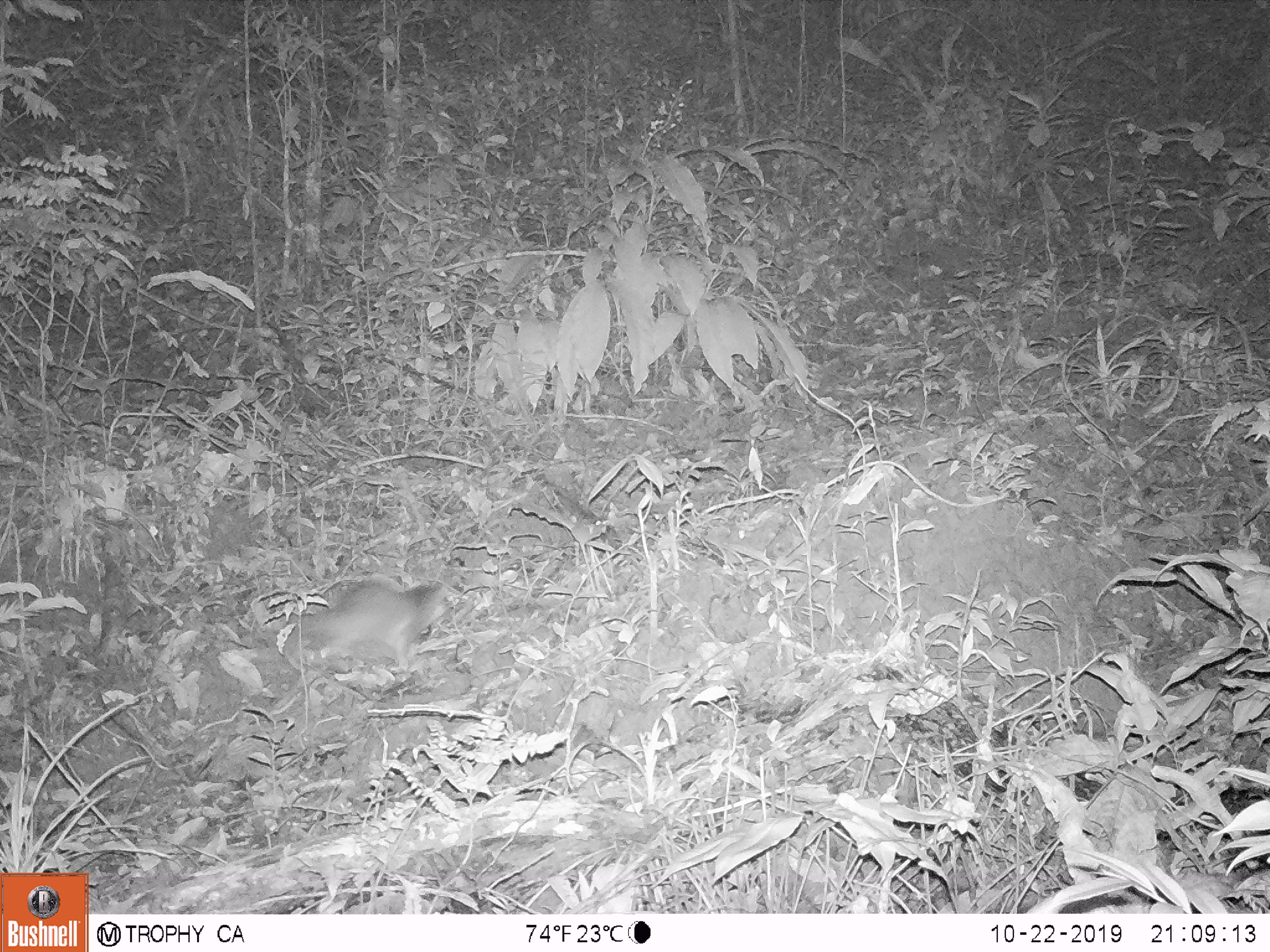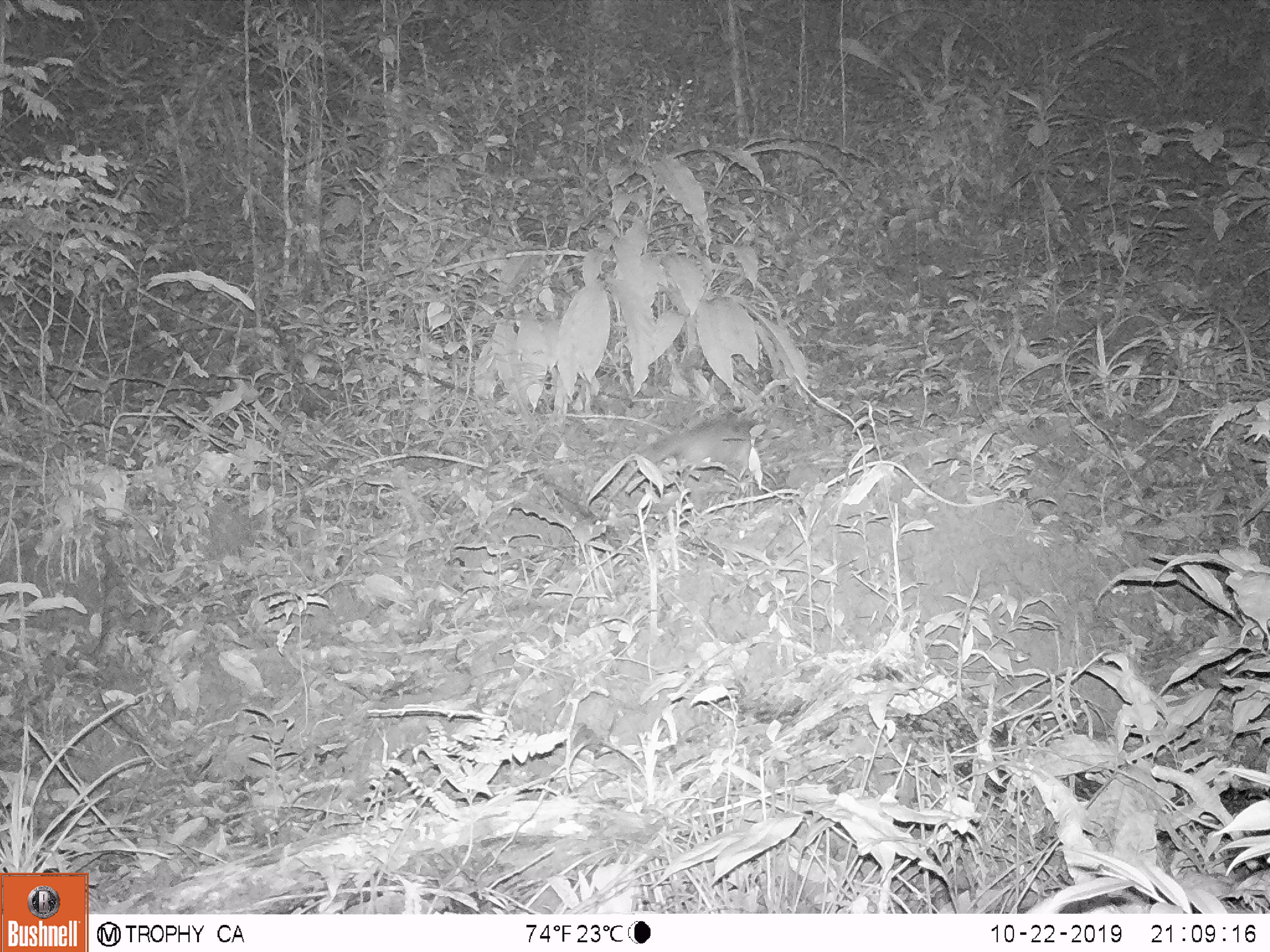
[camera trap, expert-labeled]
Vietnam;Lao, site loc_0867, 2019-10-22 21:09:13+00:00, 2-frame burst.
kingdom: Animalia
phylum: Chordata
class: Mammalia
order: Carnivora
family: Mustelidae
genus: Melogale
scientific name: Melogale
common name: ferret badger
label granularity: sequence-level